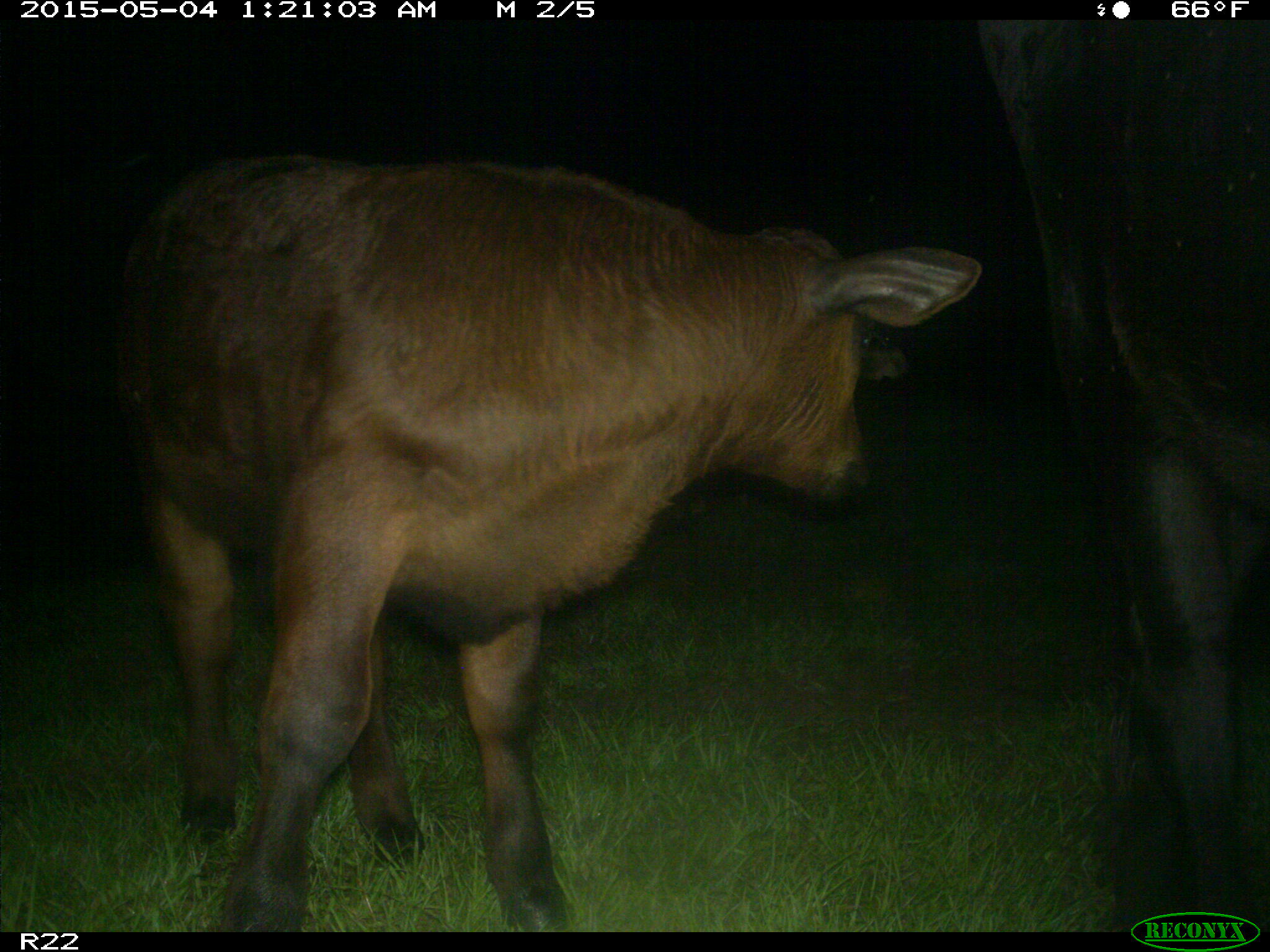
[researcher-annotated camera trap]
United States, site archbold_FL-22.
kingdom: Animalia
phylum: Chordata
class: Mammalia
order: Artiodactyla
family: Bovidae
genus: Bos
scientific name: Bos taurus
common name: domestic cow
Bos taurus (domestic cow).